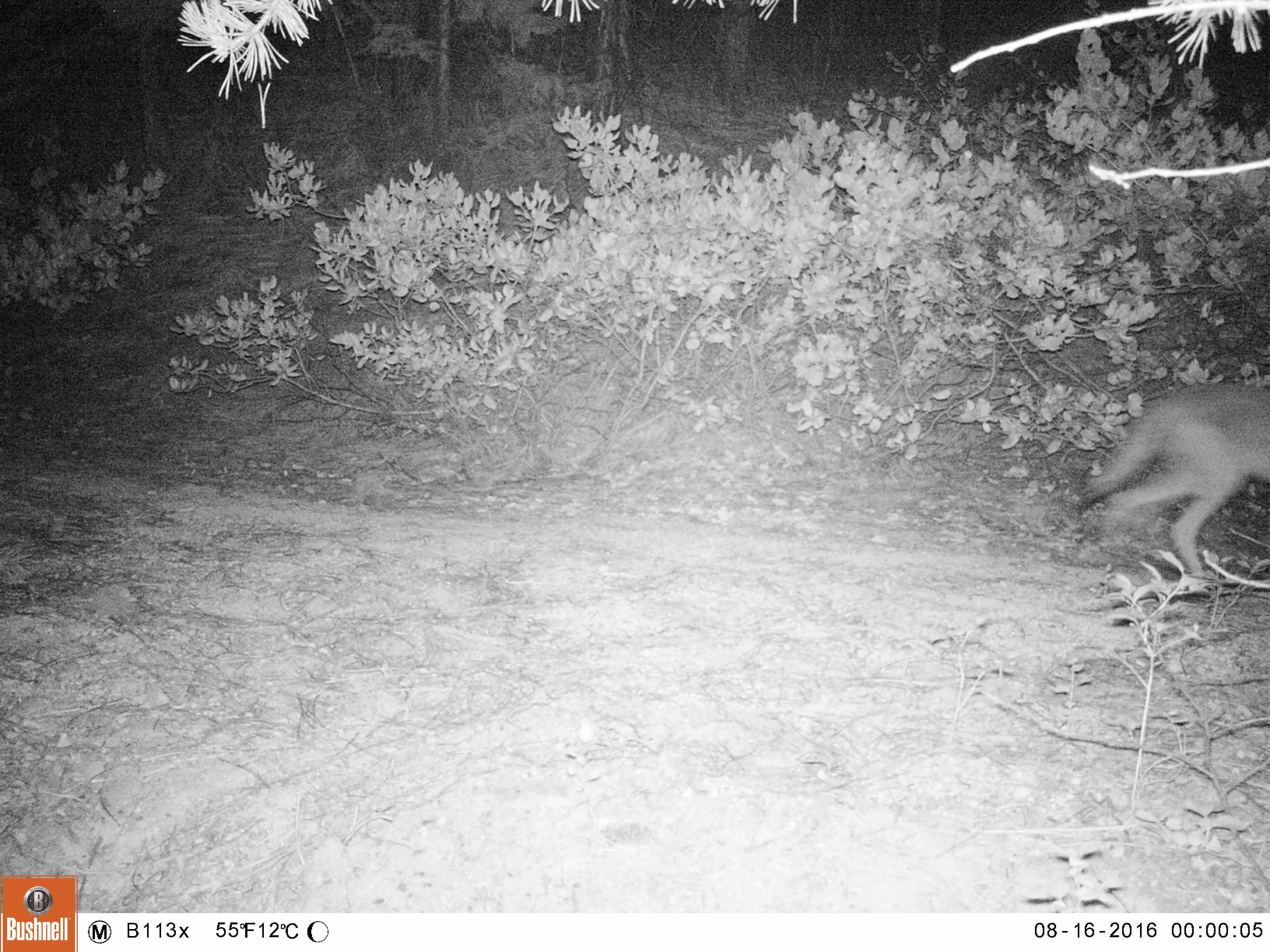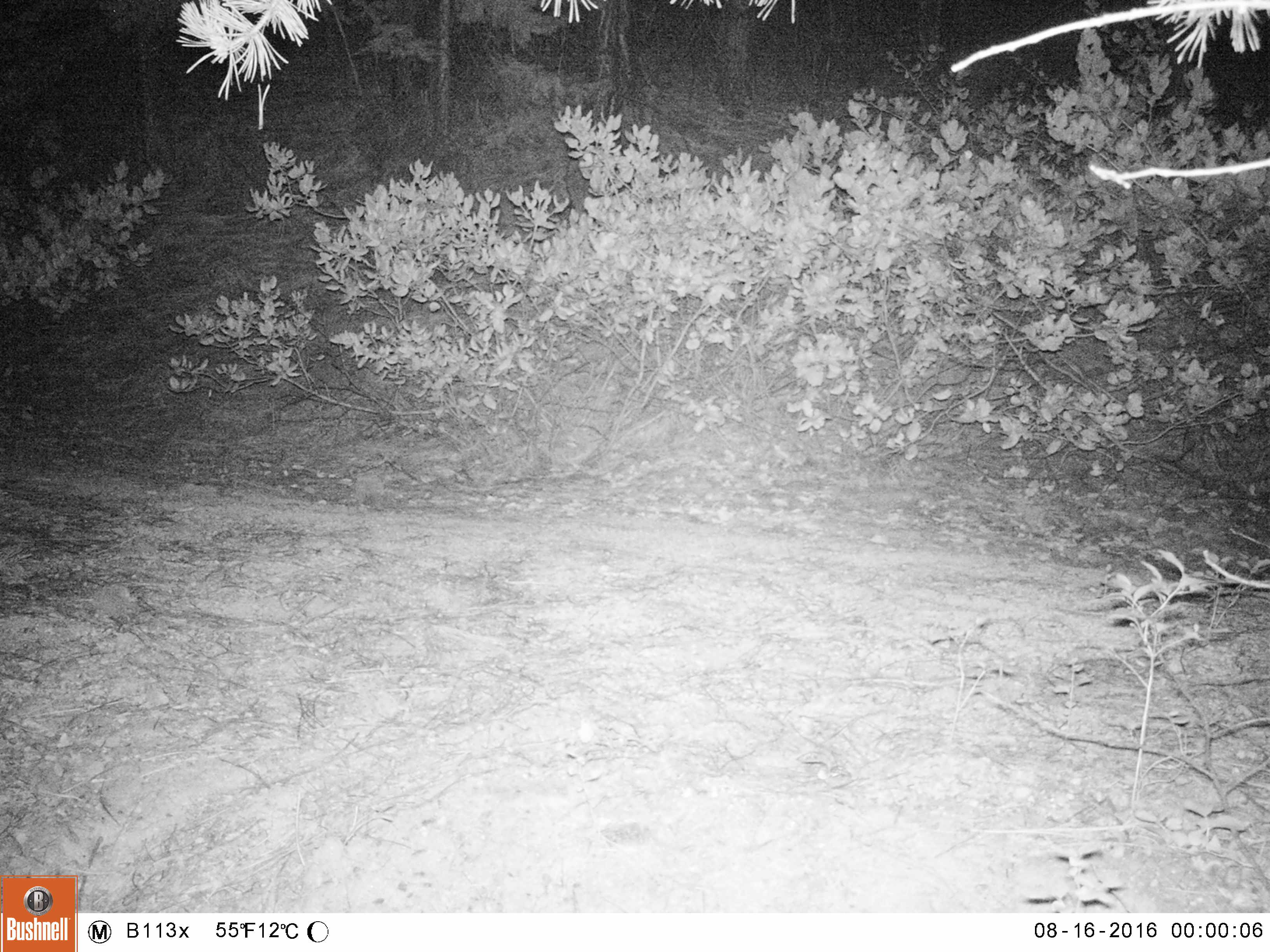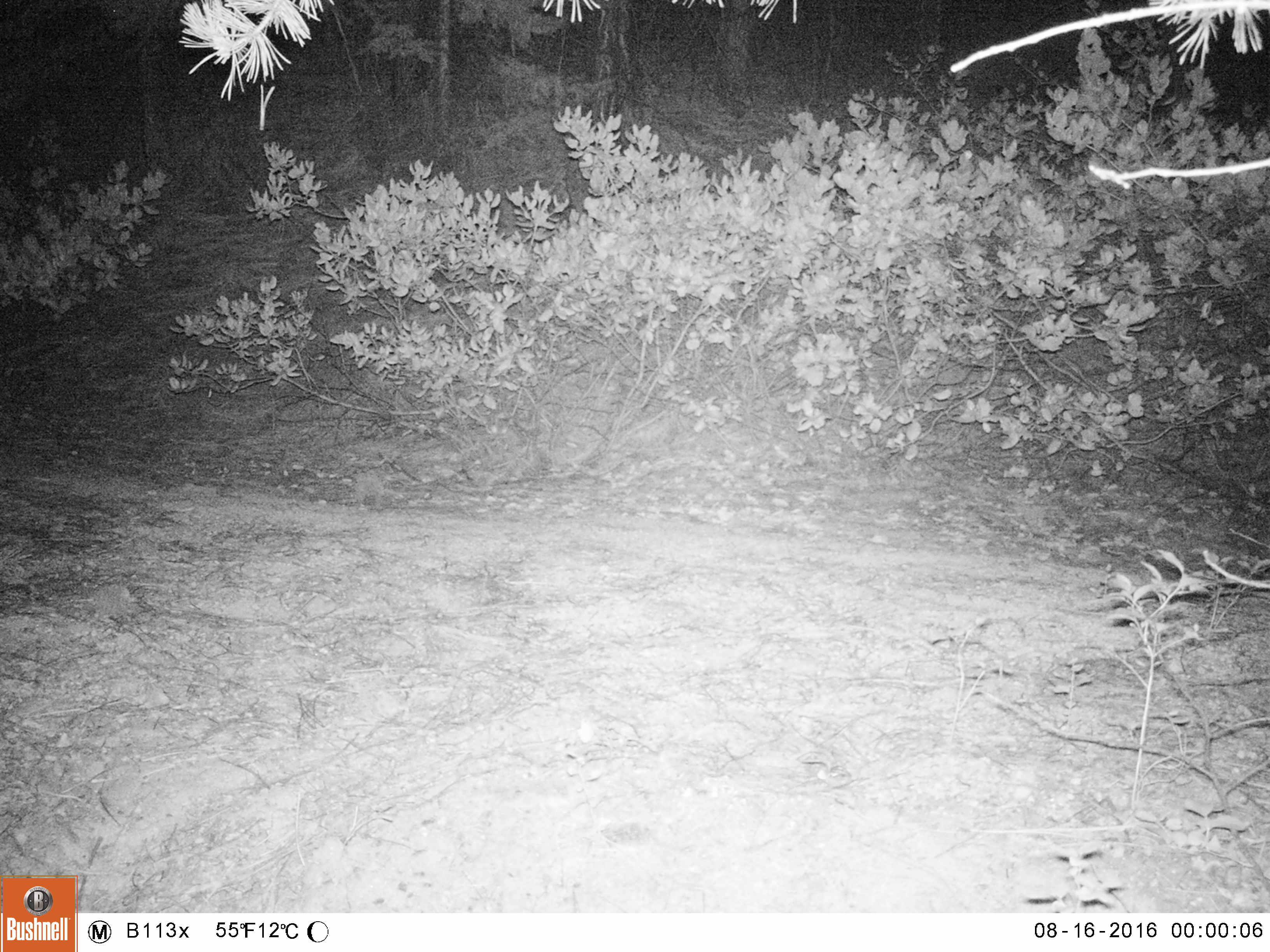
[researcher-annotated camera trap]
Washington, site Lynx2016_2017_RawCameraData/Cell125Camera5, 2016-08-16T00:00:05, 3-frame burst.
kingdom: Animalia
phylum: Chordata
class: Mammalia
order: Carnivora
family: Canidae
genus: Canis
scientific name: Canis latrans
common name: coyote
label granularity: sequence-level